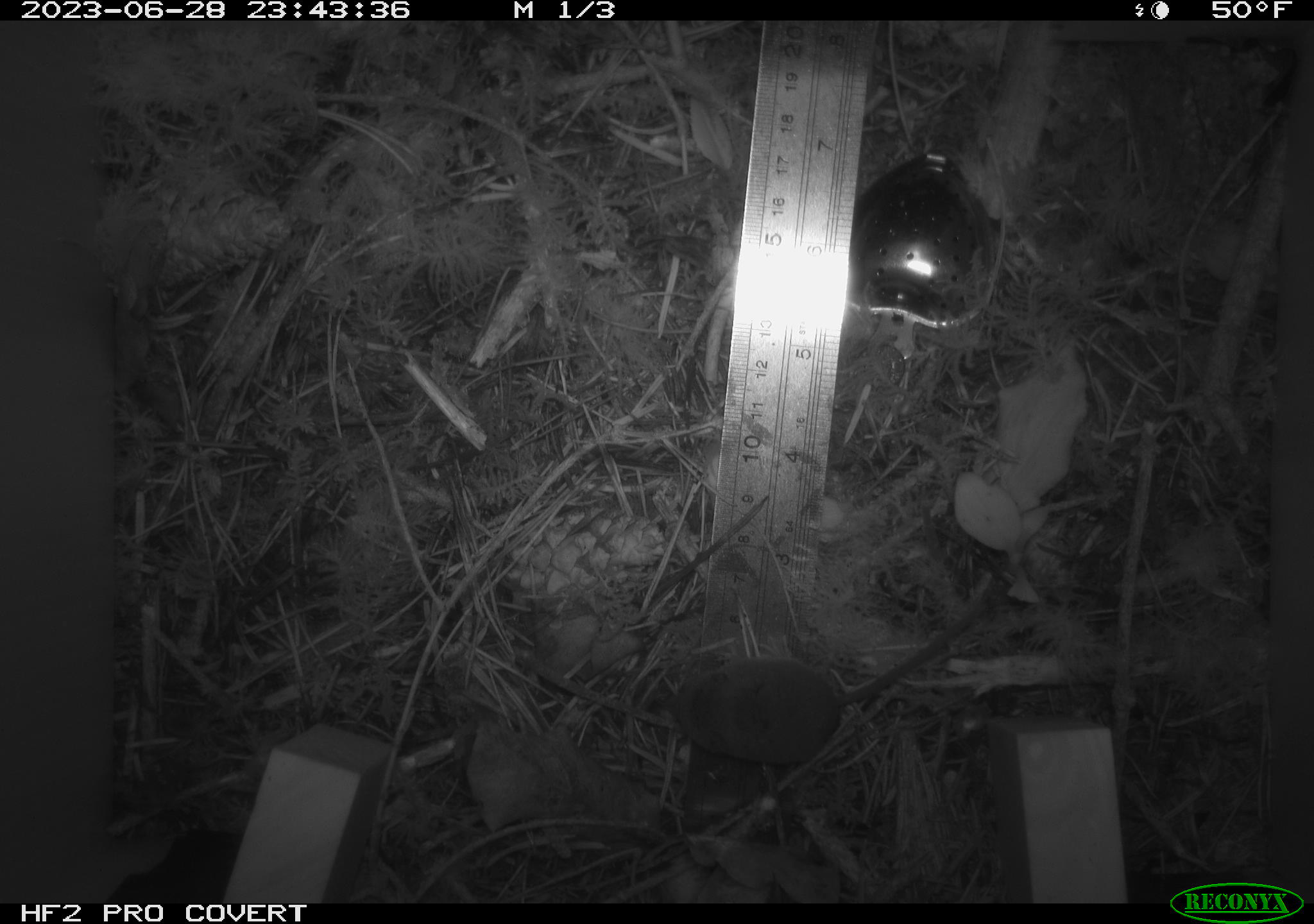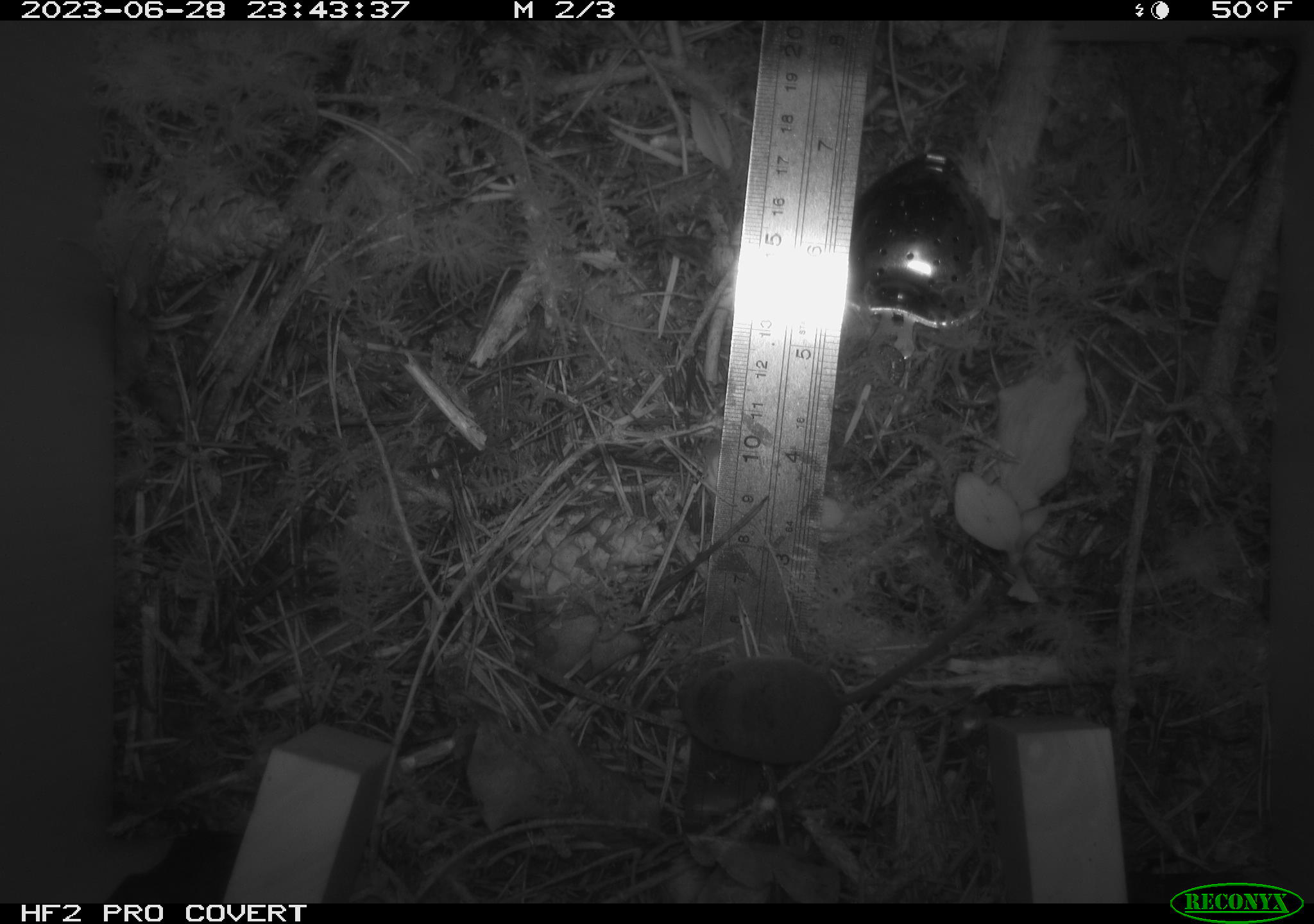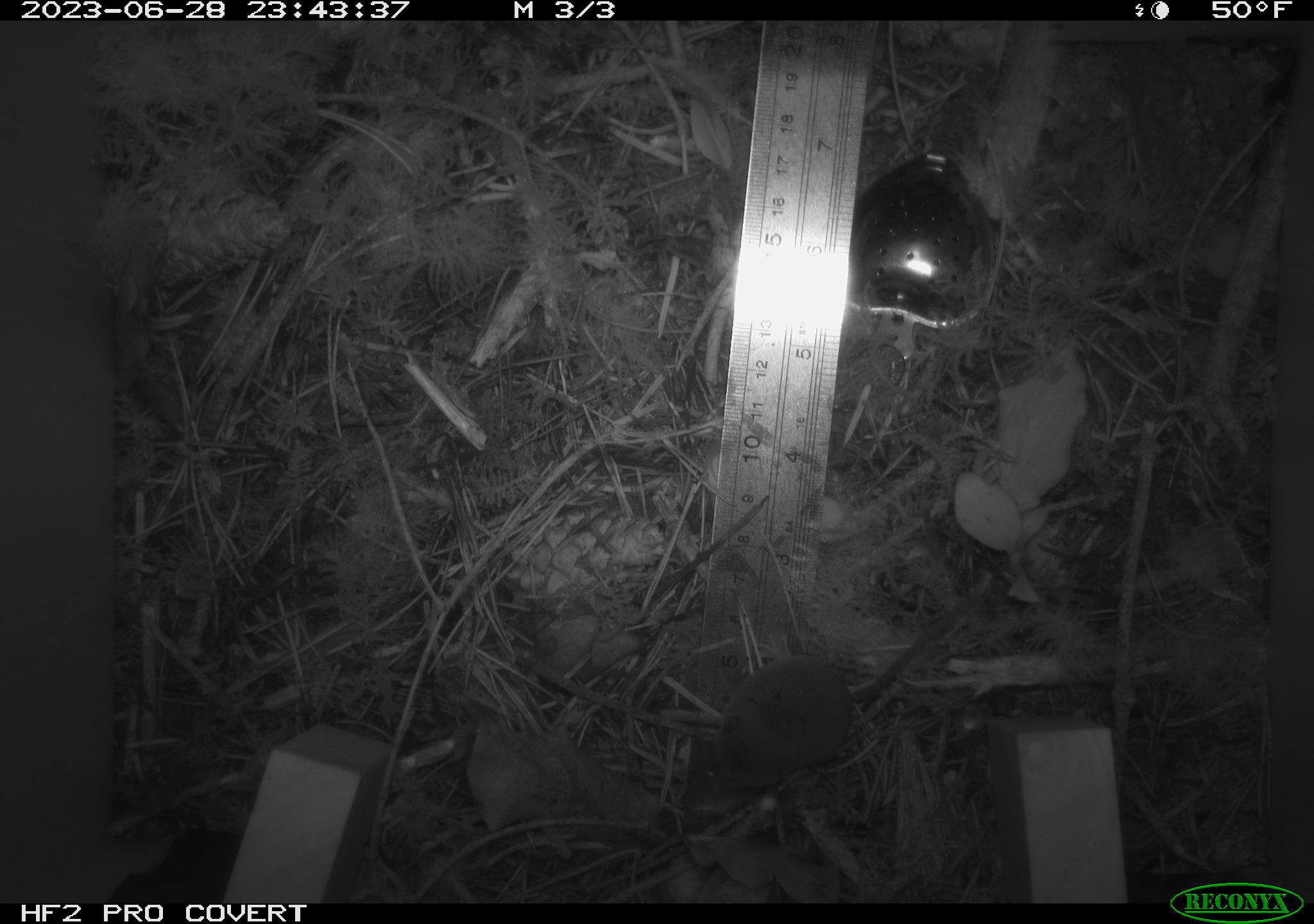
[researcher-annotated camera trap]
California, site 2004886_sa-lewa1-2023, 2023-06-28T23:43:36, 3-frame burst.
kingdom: Animalia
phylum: Chordata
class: Mammalia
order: Eulipotyphla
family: Soricidae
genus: Sorex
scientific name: Sorex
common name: long-tailed shrew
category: sorex species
Sorex species (long-tailed shrew) (Sorex).